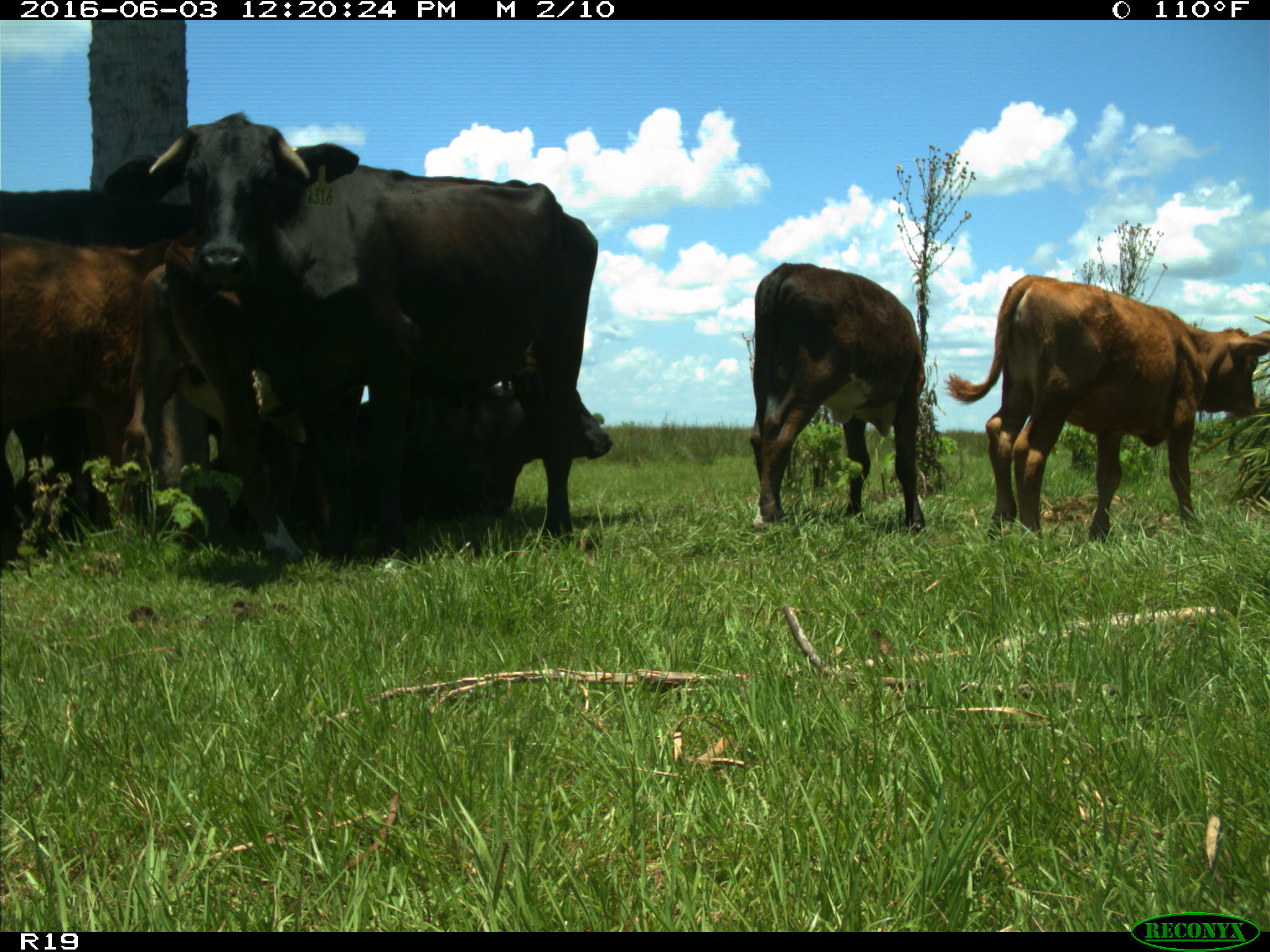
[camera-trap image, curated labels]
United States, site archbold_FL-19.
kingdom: Animalia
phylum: Chordata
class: Mammalia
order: Artiodactyla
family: Bovidae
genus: Bos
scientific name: Bos taurus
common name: domestic cow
Bos taurus (domestic cow).